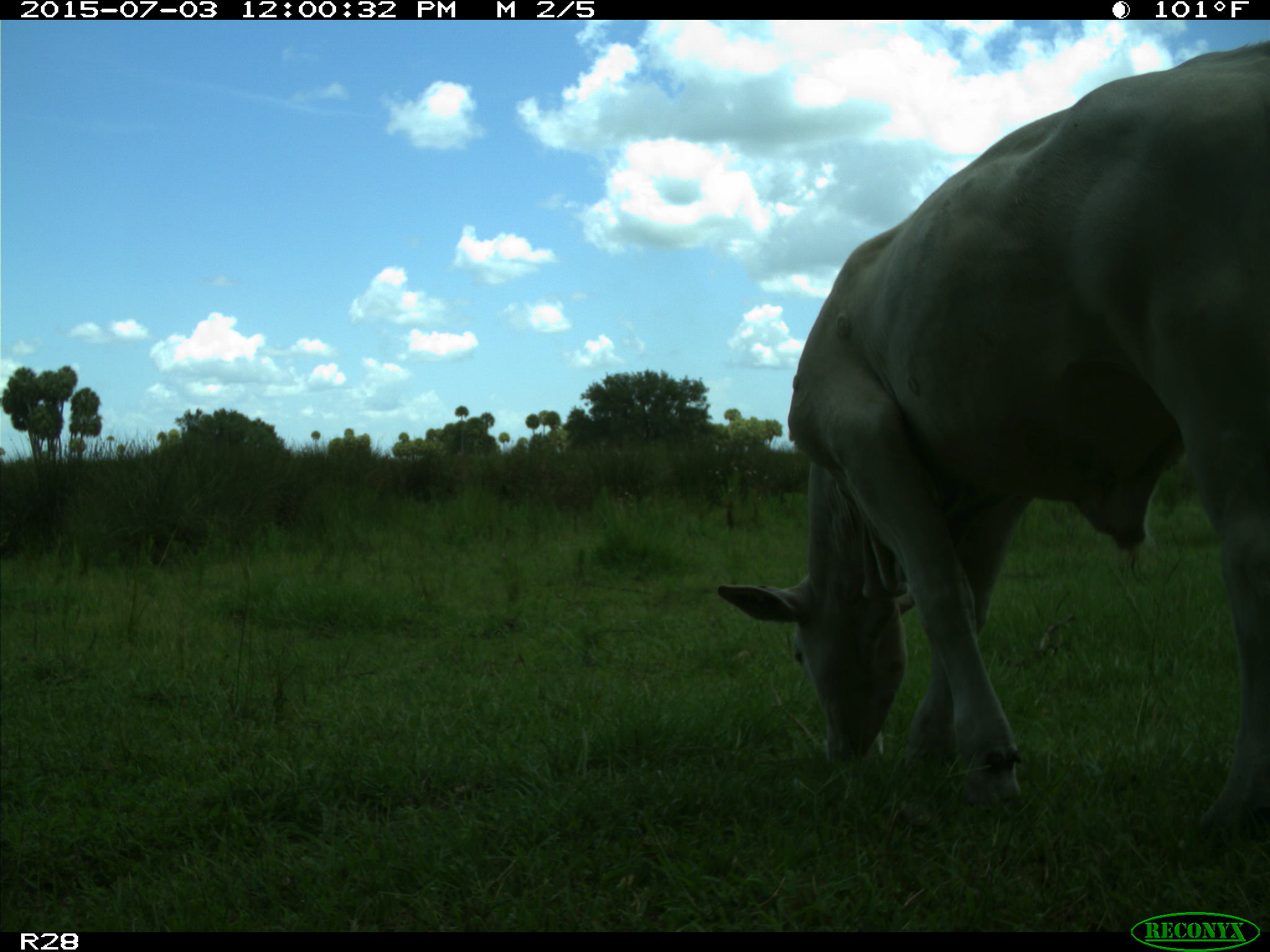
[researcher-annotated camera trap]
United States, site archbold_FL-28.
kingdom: Animalia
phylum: Chordata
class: Mammalia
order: Artiodactyla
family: Bovidae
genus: Bos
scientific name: Bos taurus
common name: domestic cow